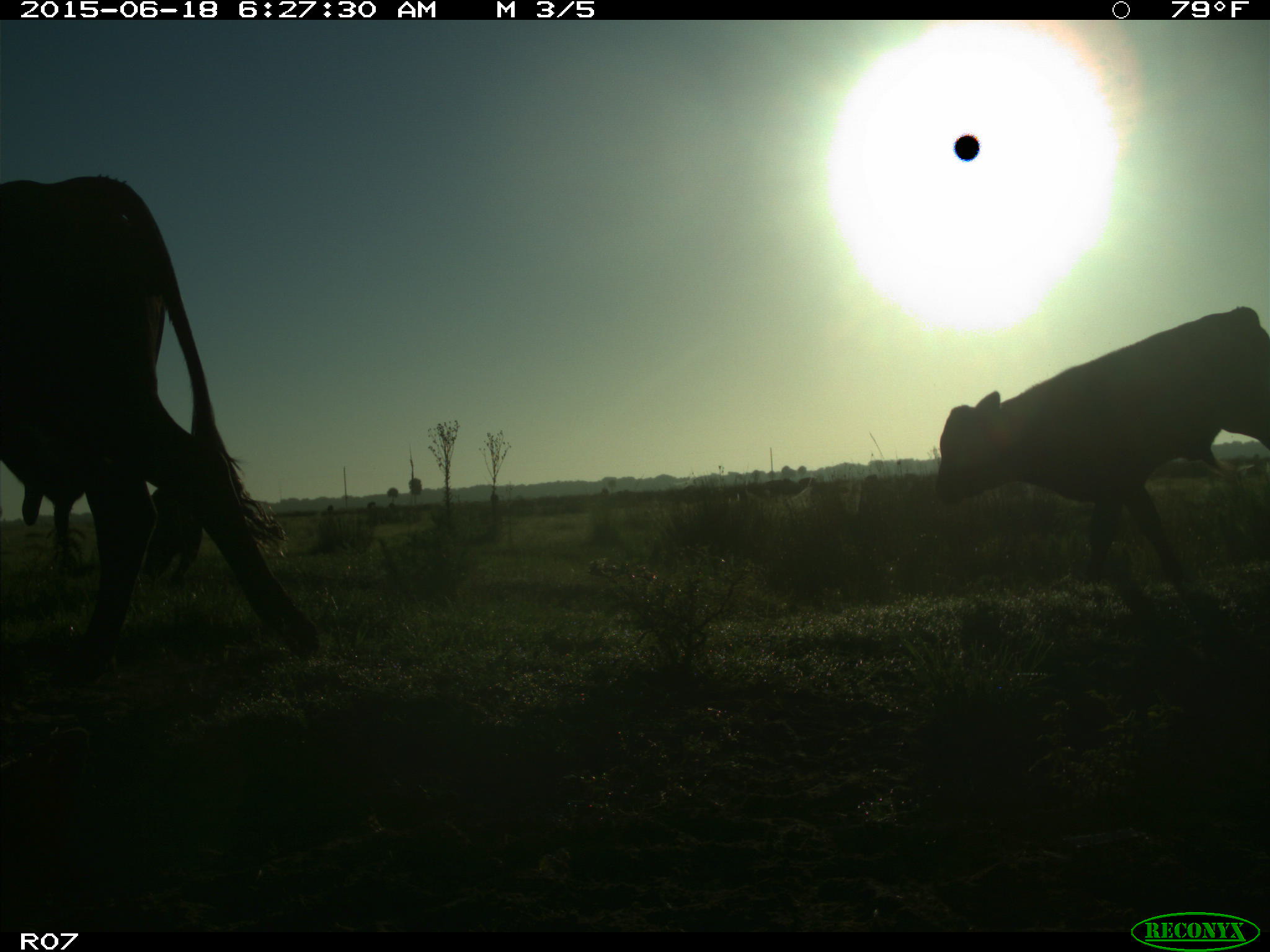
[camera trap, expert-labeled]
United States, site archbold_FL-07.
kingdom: Animalia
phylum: Chordata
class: Mammalia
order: Artiodactyla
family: Bovidae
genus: Bos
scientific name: Bos taurus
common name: domestic cow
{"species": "Bos taurus (domestic cow)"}